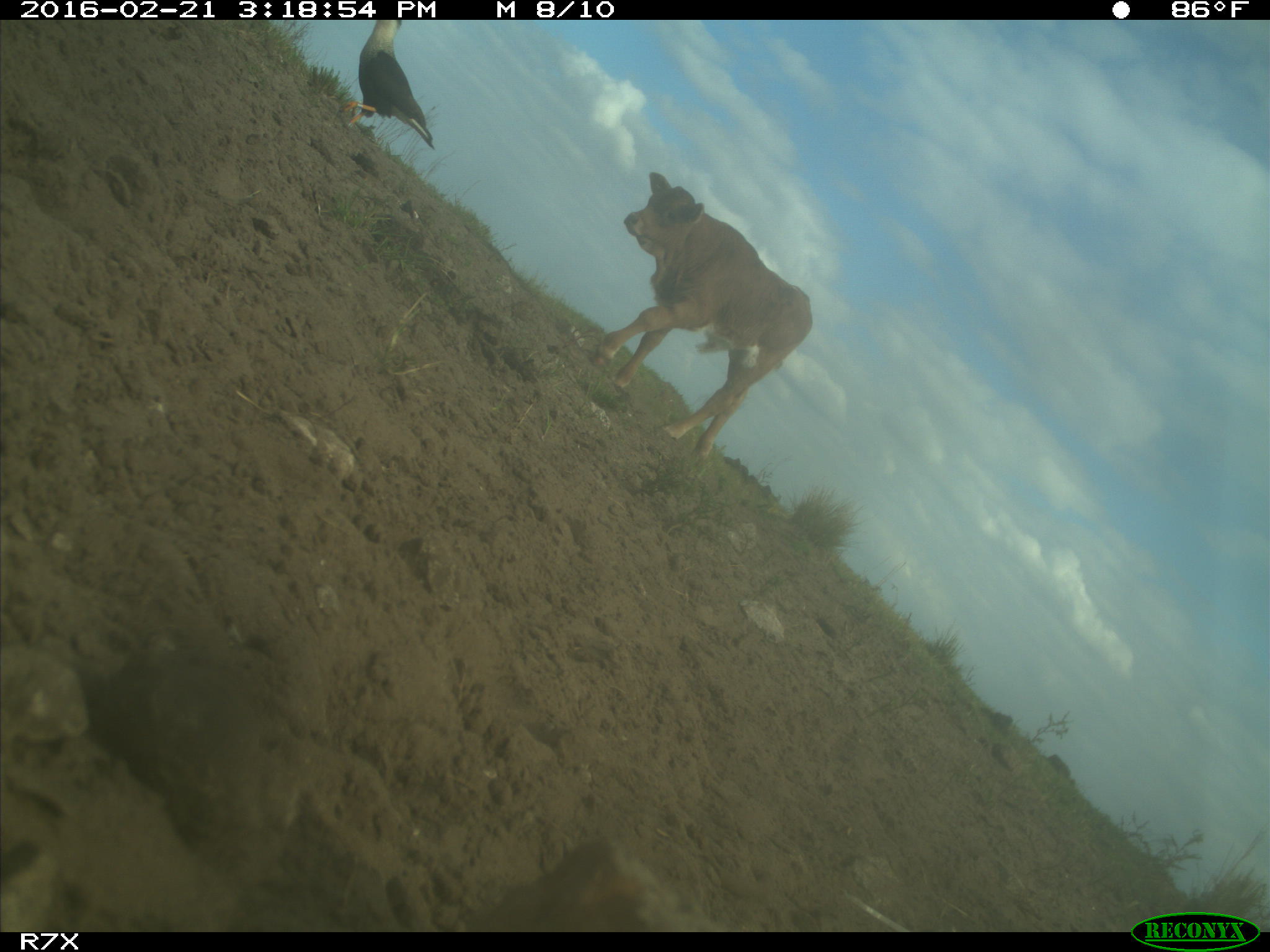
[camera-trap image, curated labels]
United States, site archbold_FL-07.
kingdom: Animalia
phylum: Chordata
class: Mammalia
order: Artiodactyla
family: Bovidae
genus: Bos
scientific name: Bos taurus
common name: domestic cow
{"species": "Bos taurus (domestic cow)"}